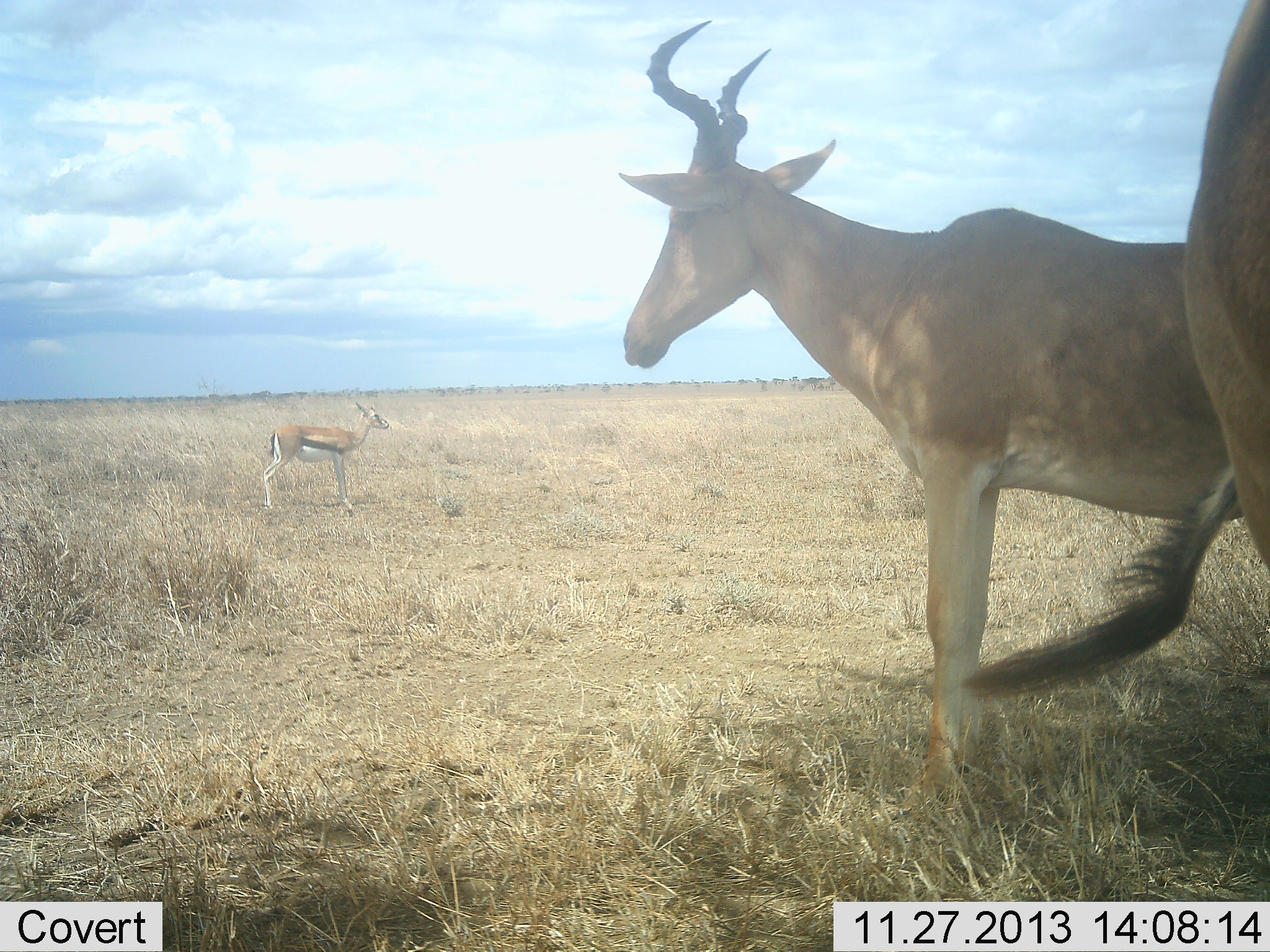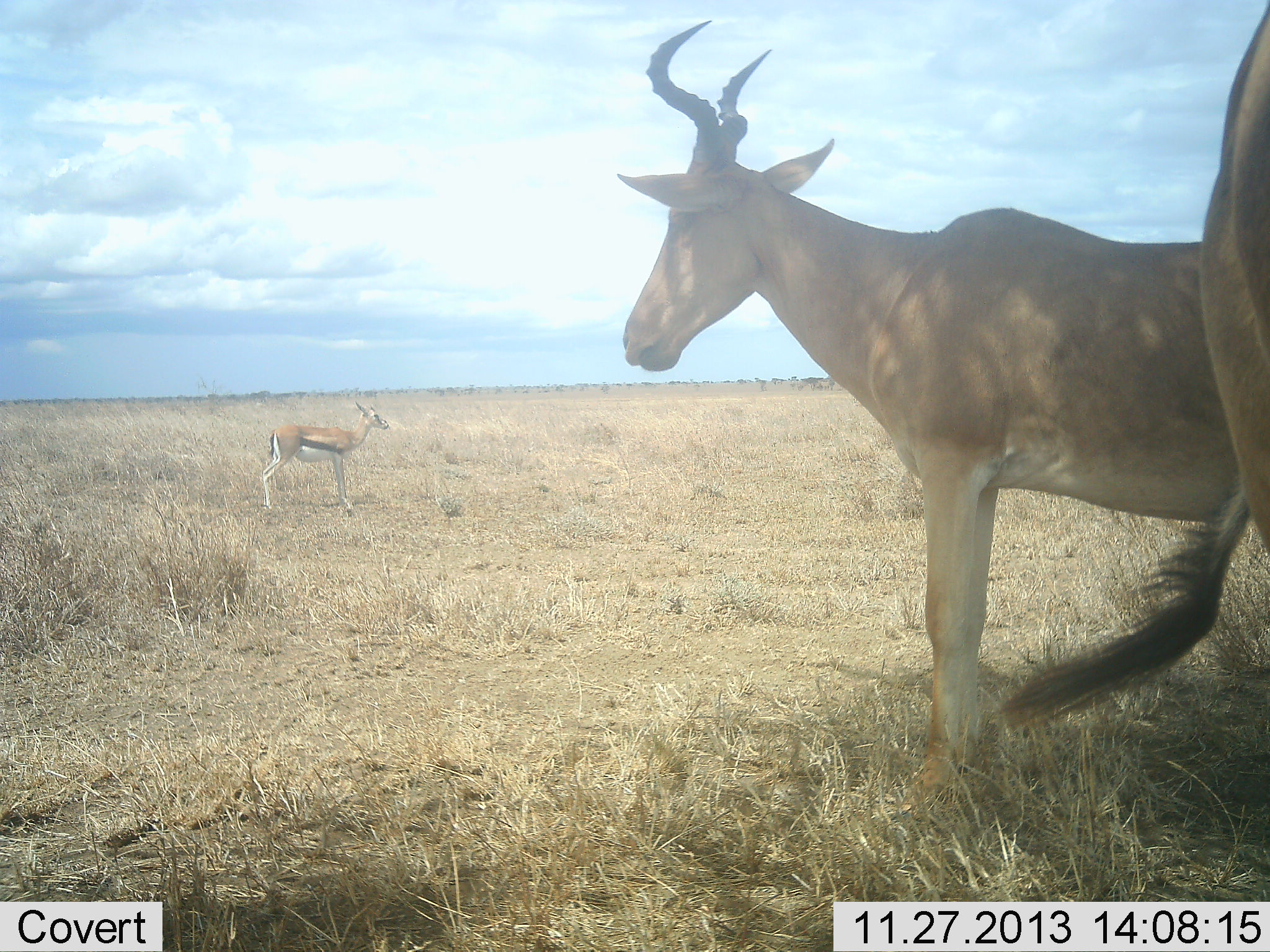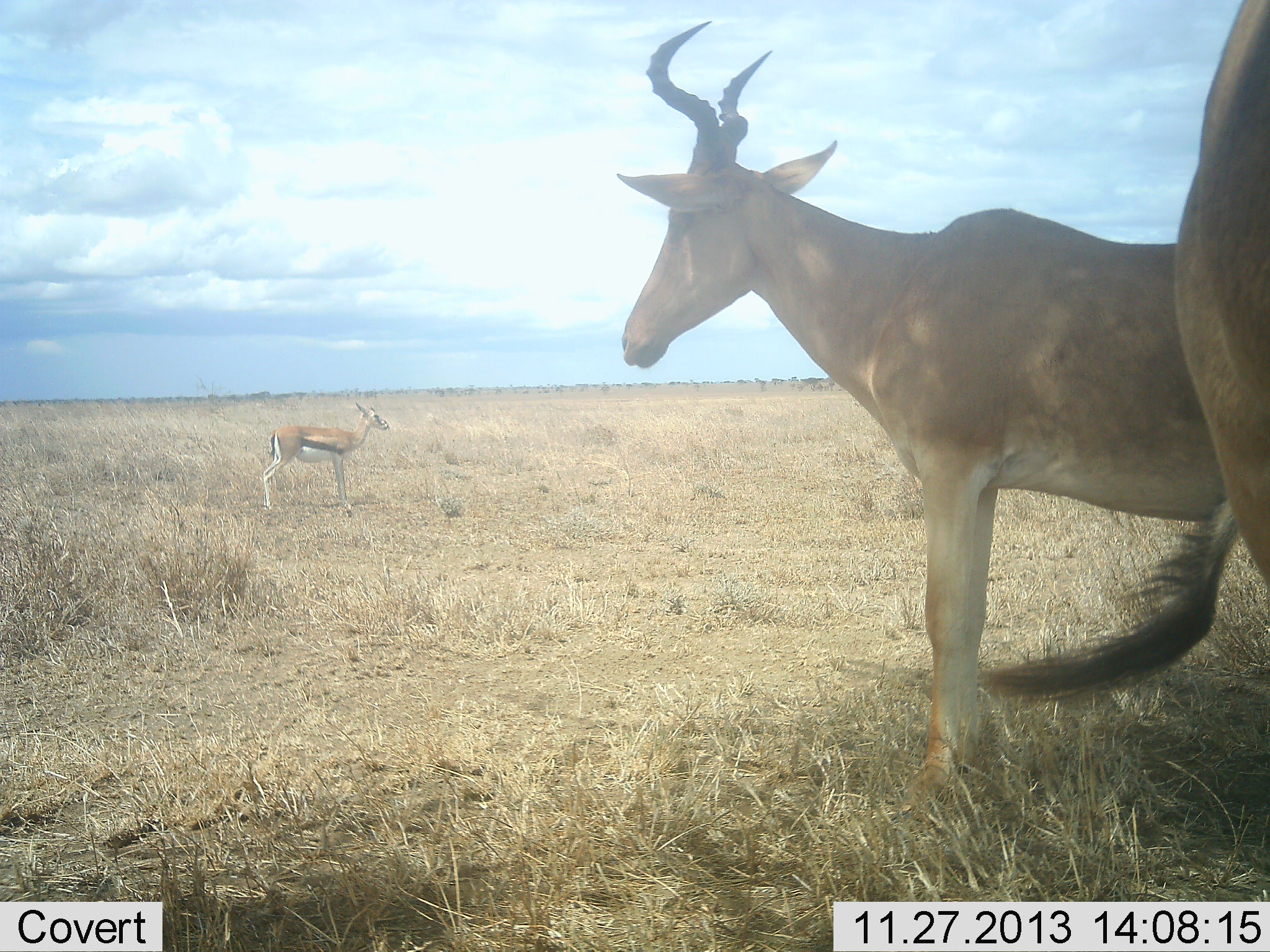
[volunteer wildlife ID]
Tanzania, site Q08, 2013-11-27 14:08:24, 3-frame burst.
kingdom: Animalia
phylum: Chordata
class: Mammalia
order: Artiodactyla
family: Bovidae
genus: Eudorcas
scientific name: Eudorcas thomsonii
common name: thomson's gazelle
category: gazellethomsons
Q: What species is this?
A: Gazellethomsons (thomson's gazelle) (Eudorcas thomsonii).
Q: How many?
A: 1.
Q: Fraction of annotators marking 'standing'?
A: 100%.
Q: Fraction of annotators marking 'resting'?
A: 7%.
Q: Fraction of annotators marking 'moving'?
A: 0%.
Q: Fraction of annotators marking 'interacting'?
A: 0%.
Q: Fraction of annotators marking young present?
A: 0%.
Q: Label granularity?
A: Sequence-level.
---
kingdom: Animalia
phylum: Chordata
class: Mammalia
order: Artiodactyla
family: Bovidae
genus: Alcelaphus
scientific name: Alcelaphus buselaphus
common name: hartebeest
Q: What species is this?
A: Hartebeest (Alcelaphus buselaphus).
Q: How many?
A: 2.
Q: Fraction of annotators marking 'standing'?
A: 85%.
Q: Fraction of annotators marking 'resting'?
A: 8%.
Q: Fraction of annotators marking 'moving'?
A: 0%.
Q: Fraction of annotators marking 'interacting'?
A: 0%.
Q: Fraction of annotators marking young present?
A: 0%.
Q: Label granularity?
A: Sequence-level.